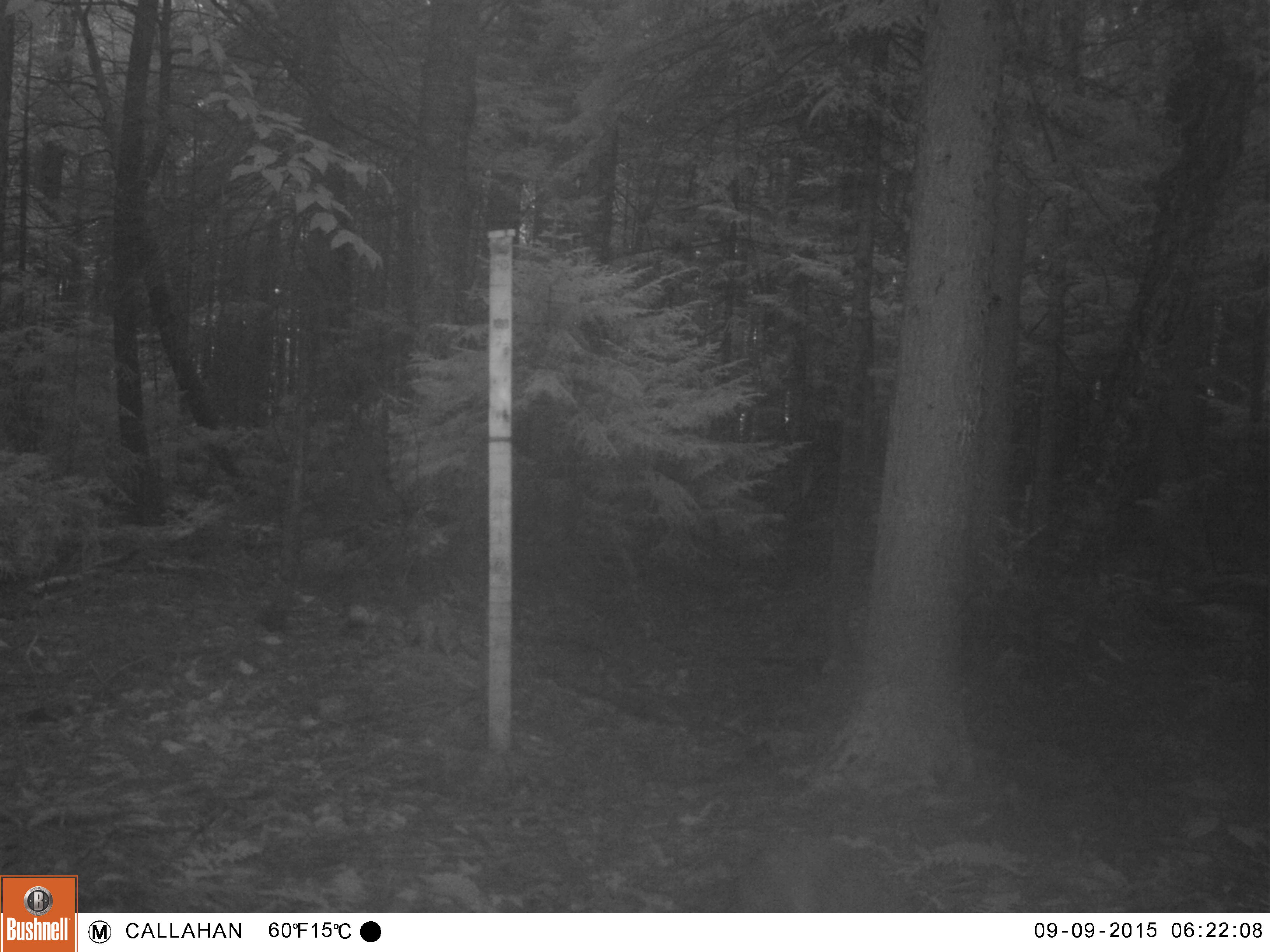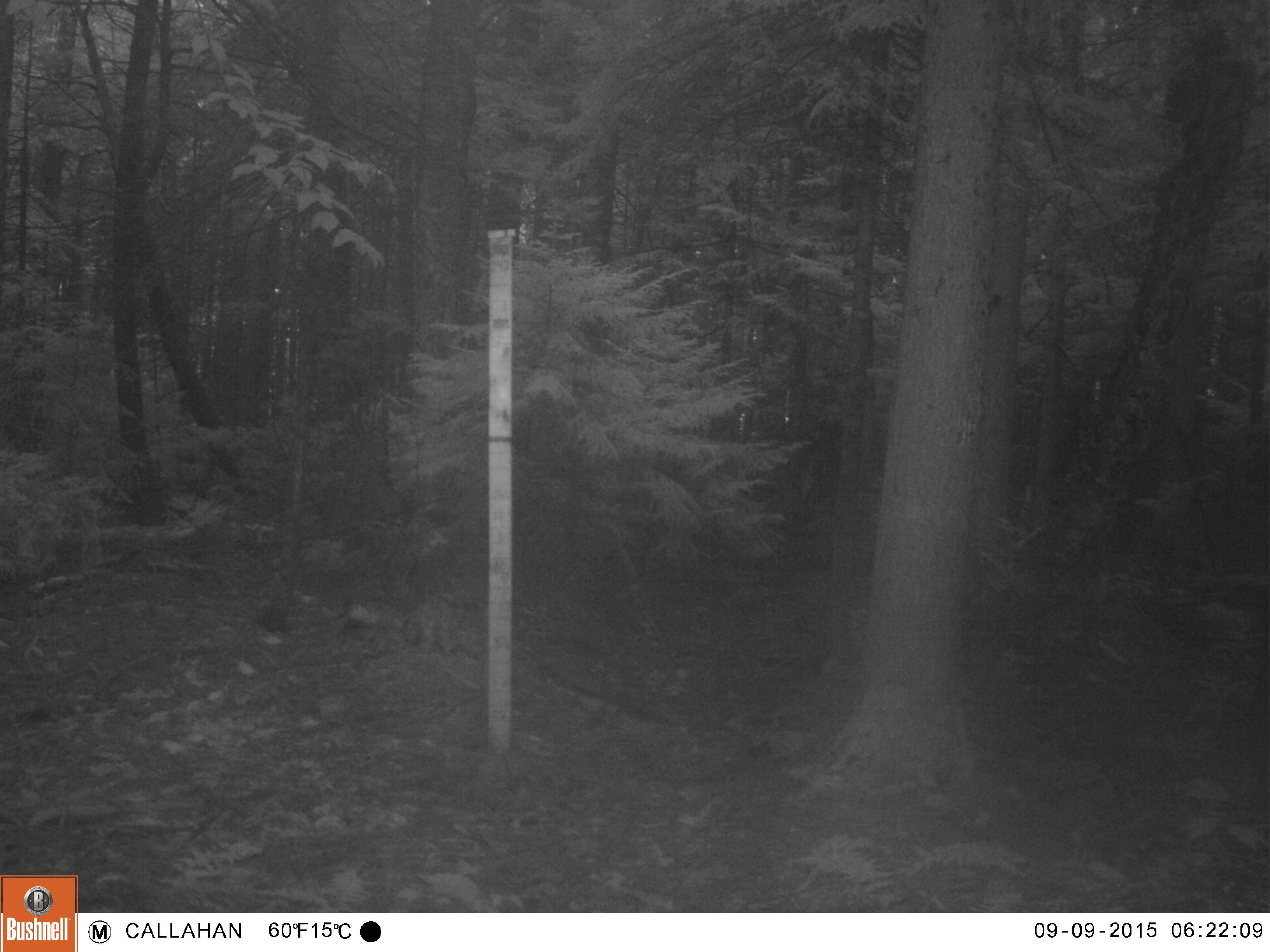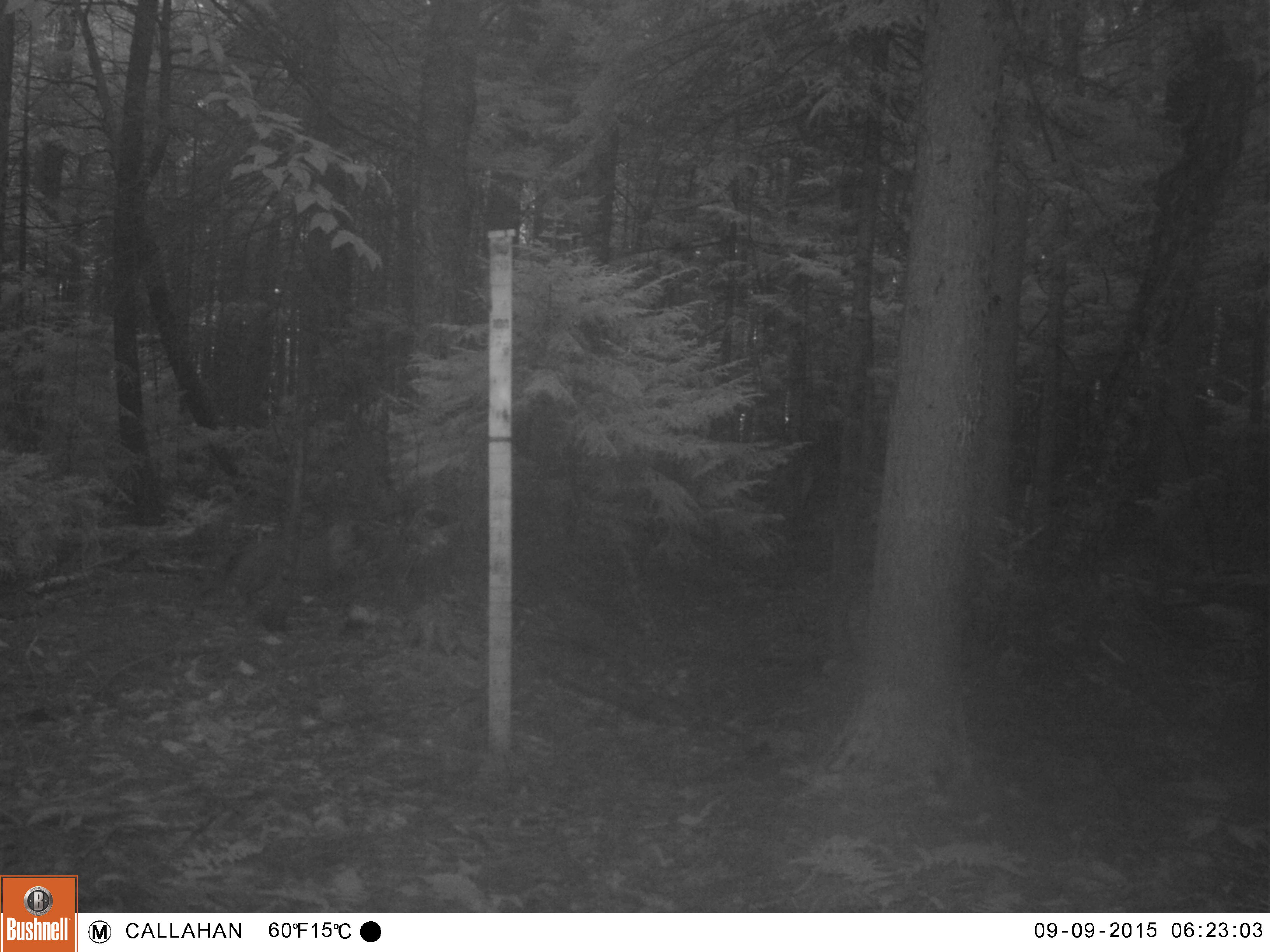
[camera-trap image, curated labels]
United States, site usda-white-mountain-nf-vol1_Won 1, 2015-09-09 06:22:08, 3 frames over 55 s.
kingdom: Animalia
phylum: Chordata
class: Mammalia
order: Carnivora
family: Canidae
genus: Vulpes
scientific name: Vulpes vulpes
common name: red fox